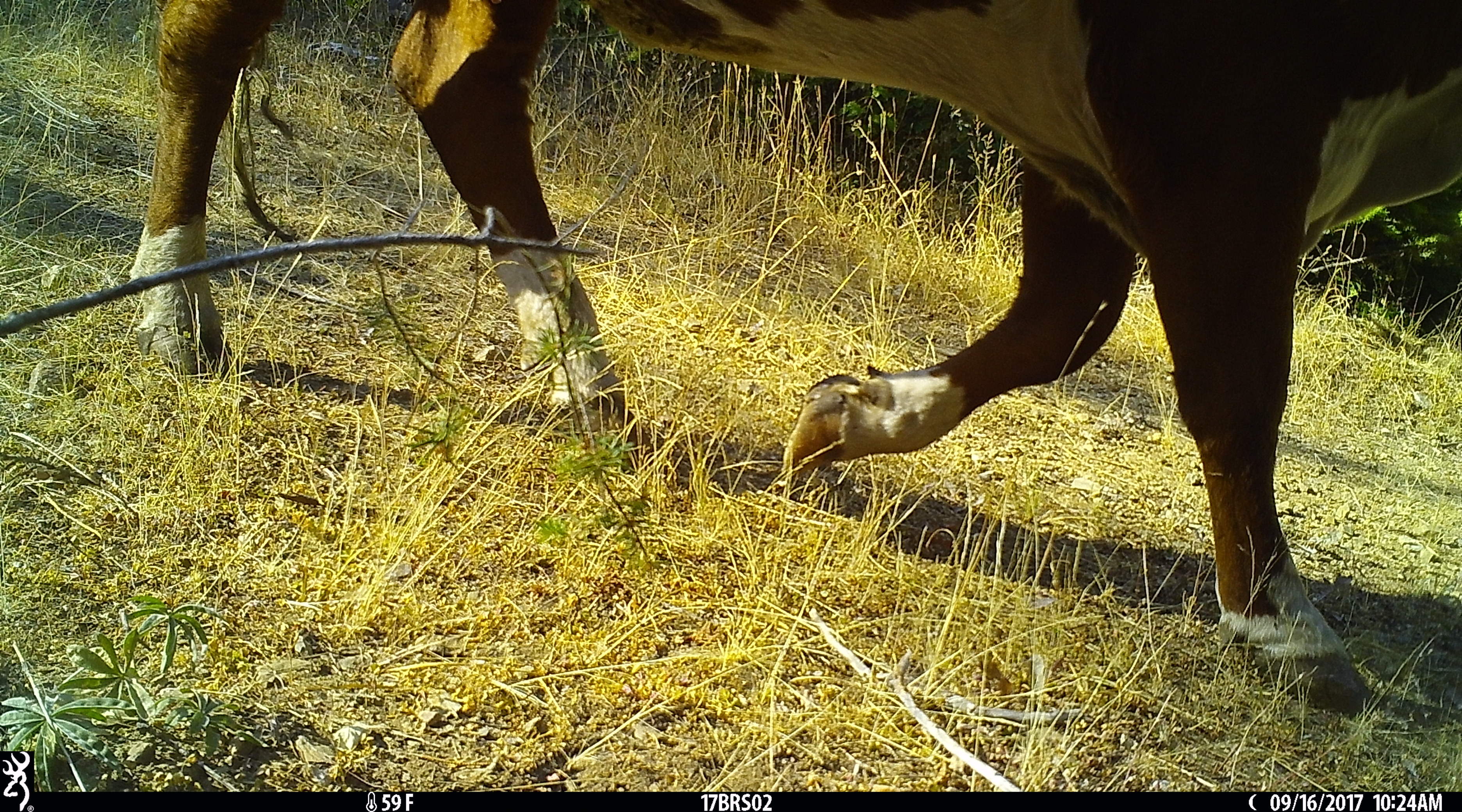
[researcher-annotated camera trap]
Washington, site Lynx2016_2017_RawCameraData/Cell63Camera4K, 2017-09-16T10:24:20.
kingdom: Animalia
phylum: Chordata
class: Mammalia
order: Artiodactyla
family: Bovidae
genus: Bos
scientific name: Bos taurus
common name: domestic cattle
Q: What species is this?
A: Domestic cattle (Bos taurus).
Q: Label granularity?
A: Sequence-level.